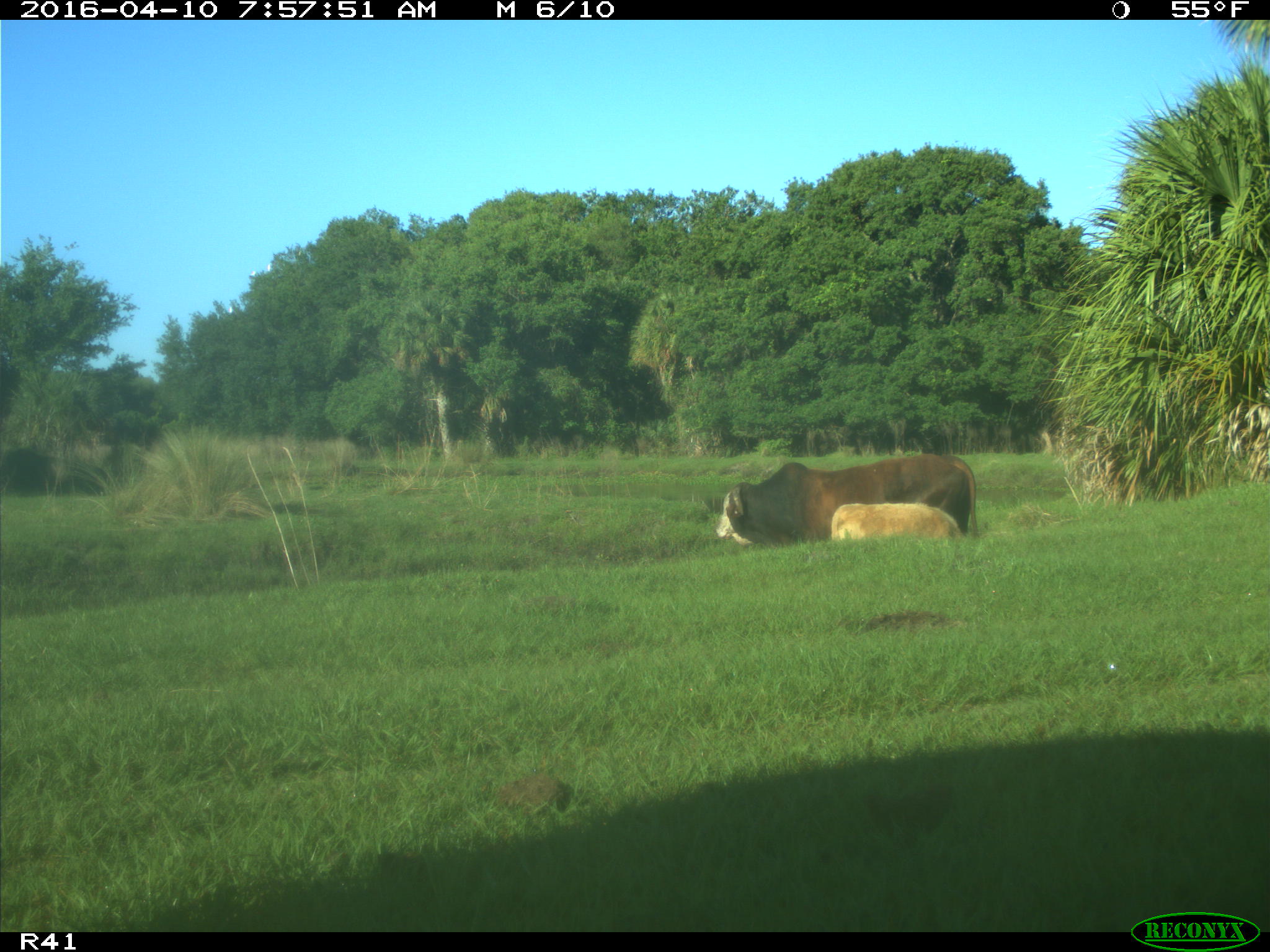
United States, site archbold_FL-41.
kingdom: Animalia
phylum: Chordata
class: Mammalia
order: Artiodactyla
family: Bovidae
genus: Bos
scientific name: Bos taurus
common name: domestic cow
Bos taurus (domestic cow).